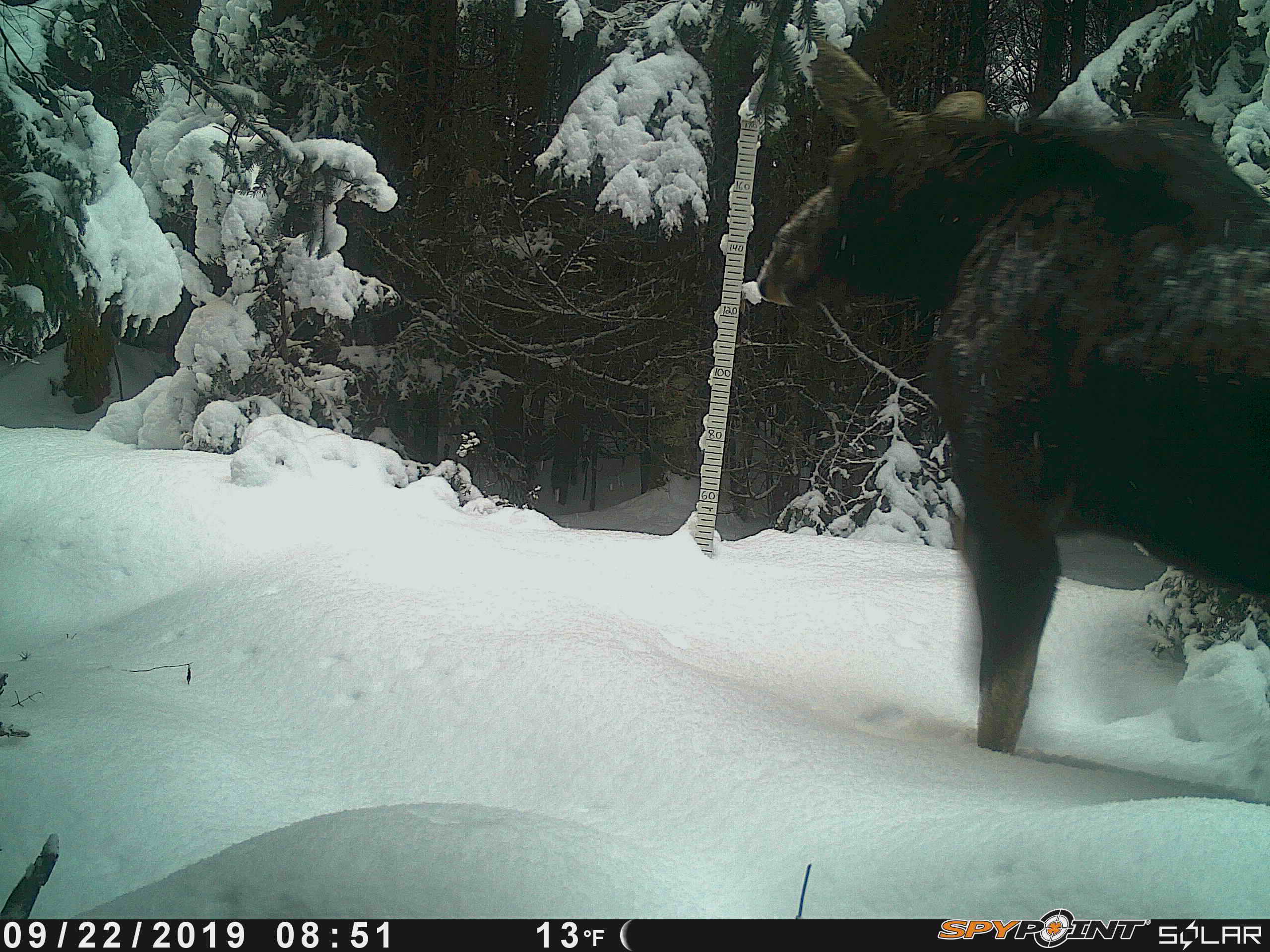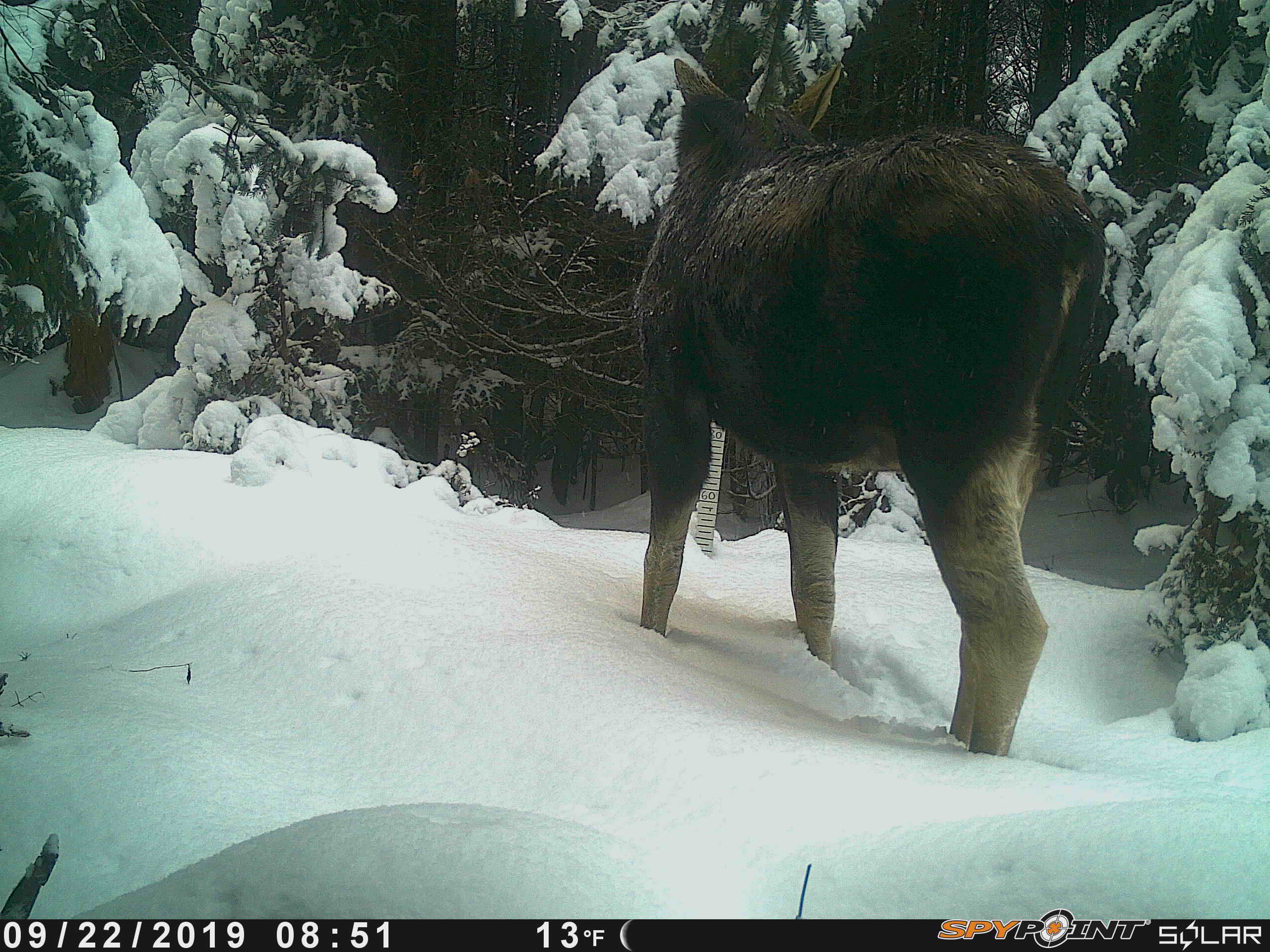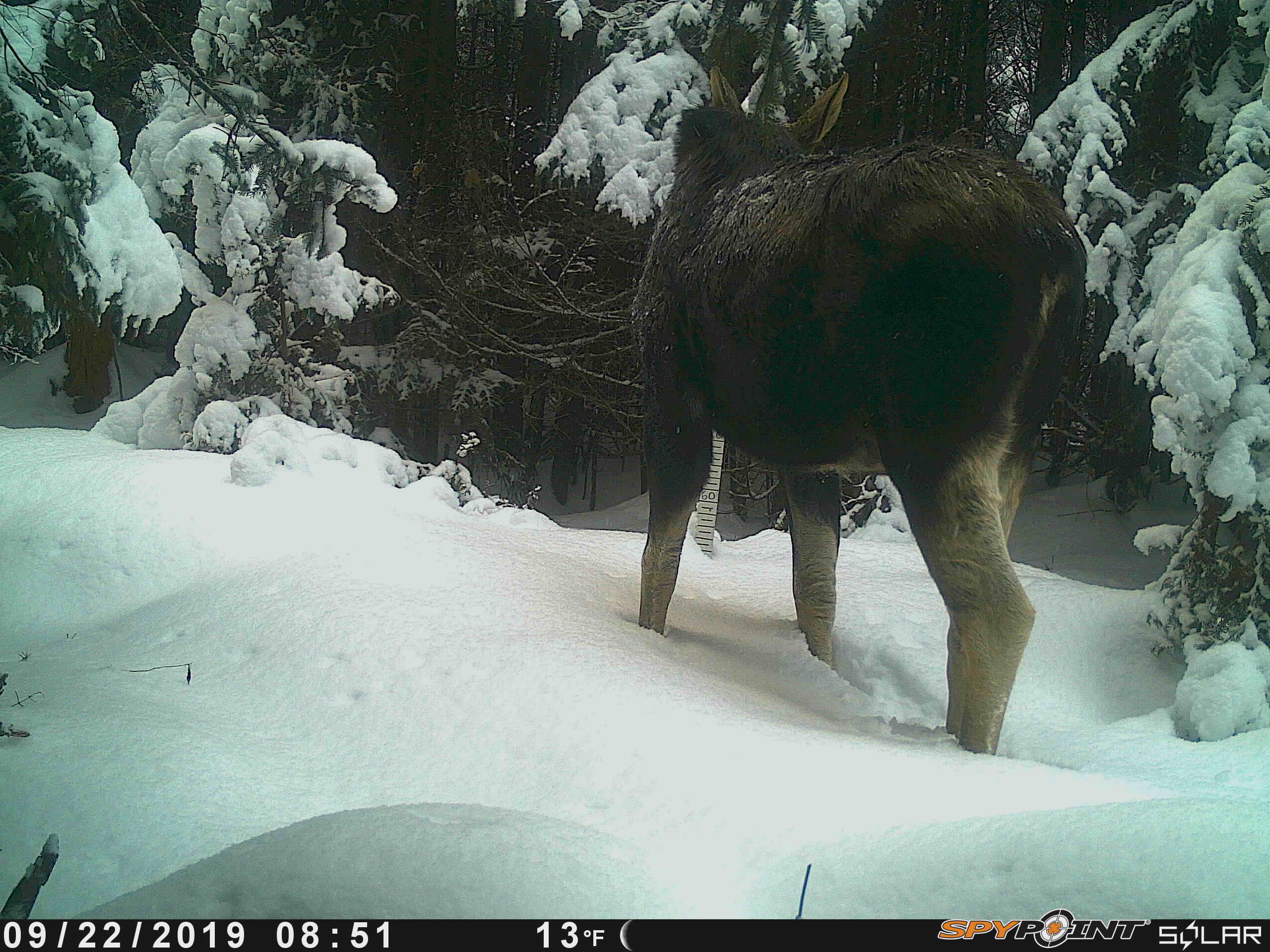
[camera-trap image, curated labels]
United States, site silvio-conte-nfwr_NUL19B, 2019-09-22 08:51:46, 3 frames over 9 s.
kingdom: Animalia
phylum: Chordata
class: Mammalia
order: Artiodactyla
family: Cervidae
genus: Alces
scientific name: Alces alces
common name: moose